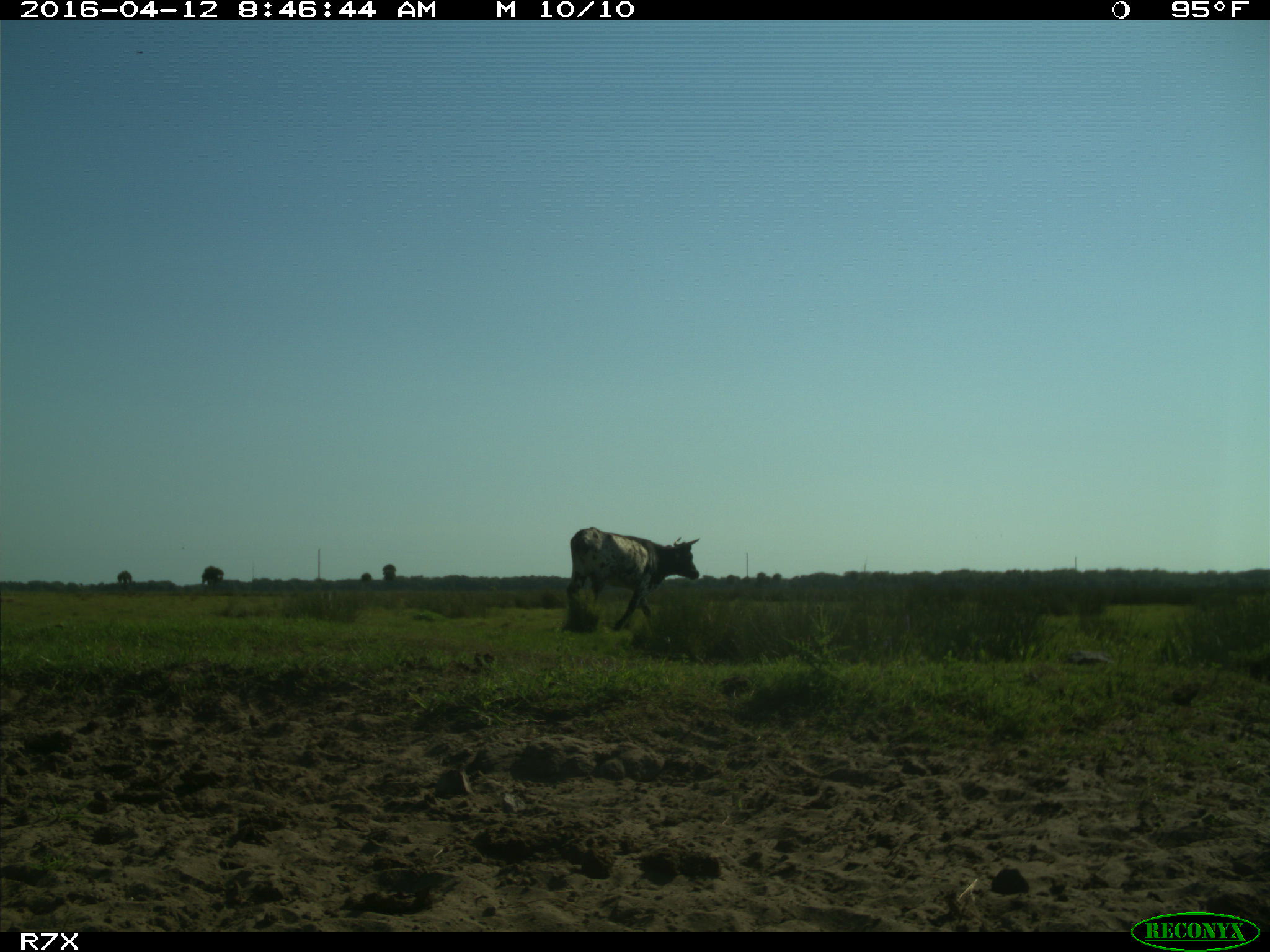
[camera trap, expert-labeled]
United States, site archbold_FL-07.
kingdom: Animalia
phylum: Chordata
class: Mammalia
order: Artiodactyla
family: Bovidae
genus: Bos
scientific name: Bos taurus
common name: domestic cow